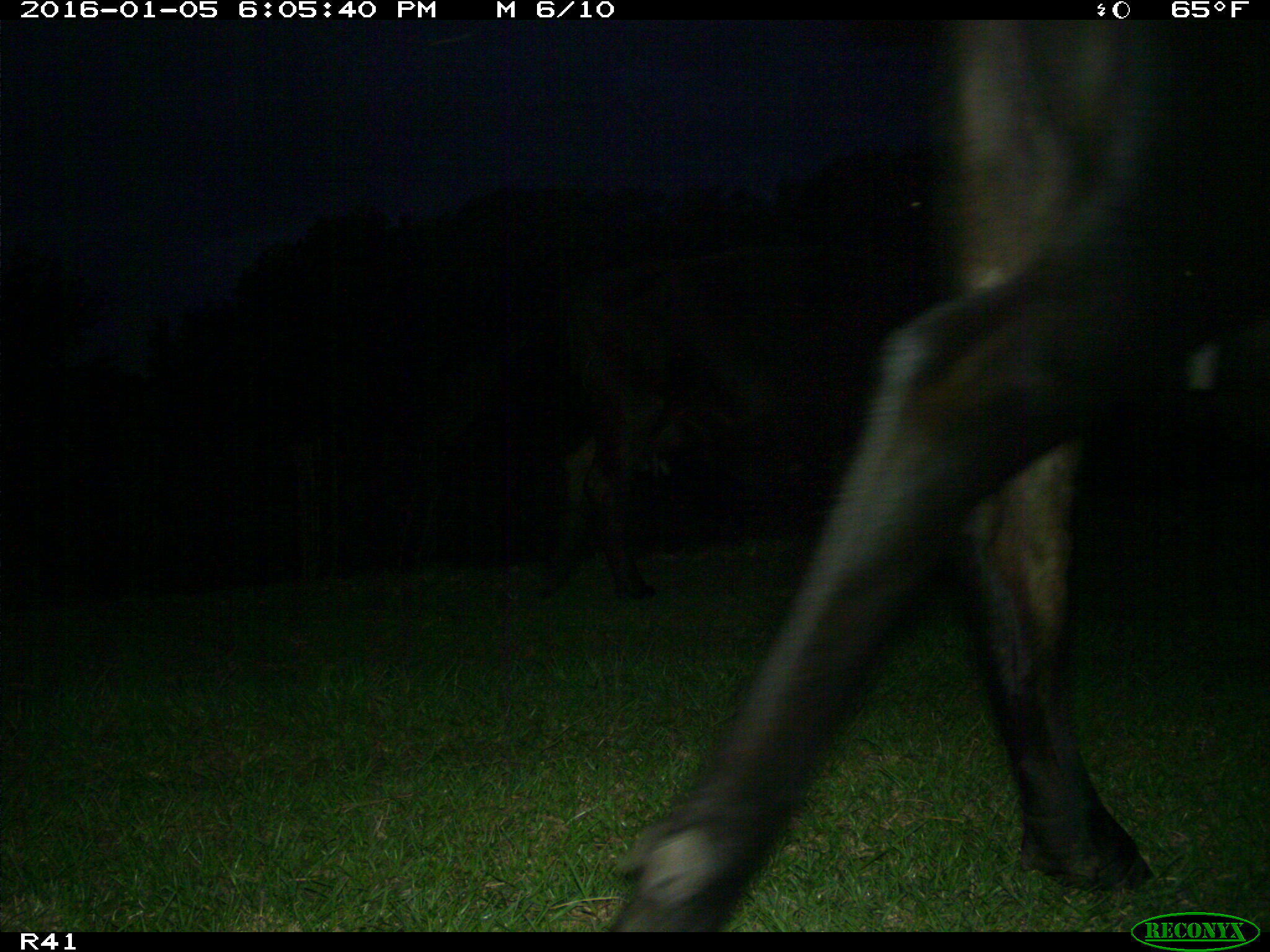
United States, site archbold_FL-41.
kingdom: Animalia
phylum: Chordata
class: Mammalia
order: Artiodactyla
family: Bovidae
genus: Bos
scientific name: Bos taurus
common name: domestic cow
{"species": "Bos taurus (domestic cow)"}